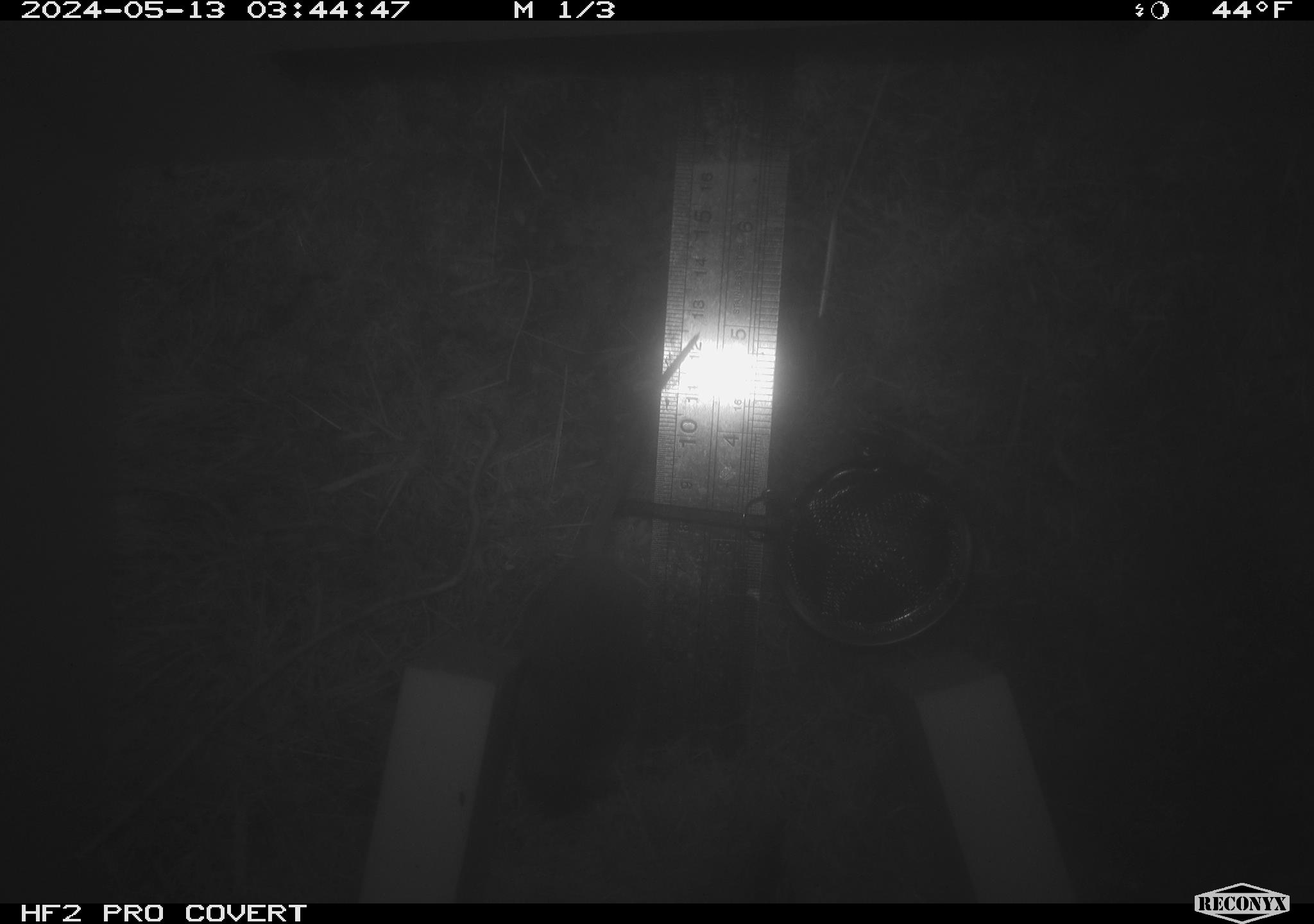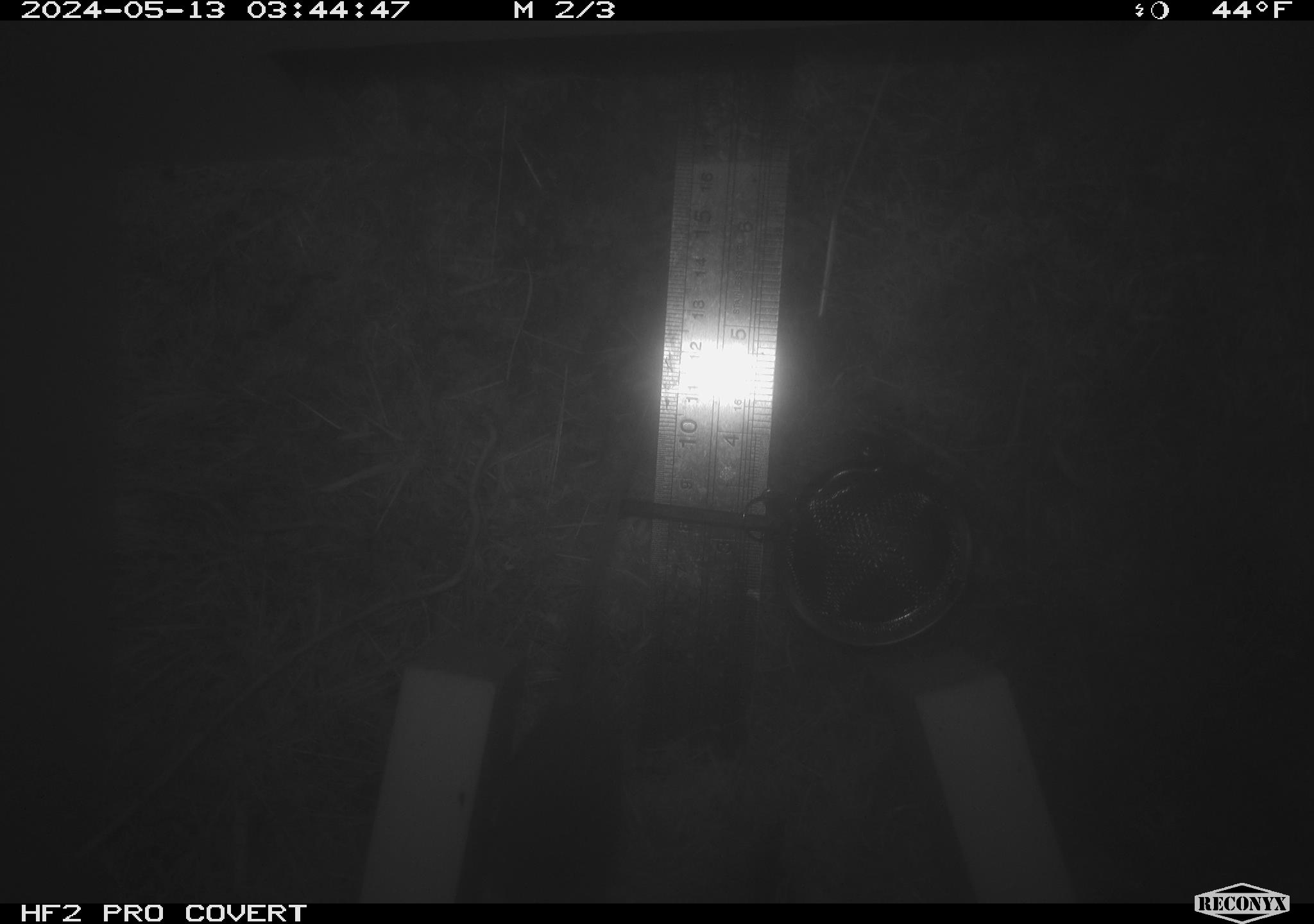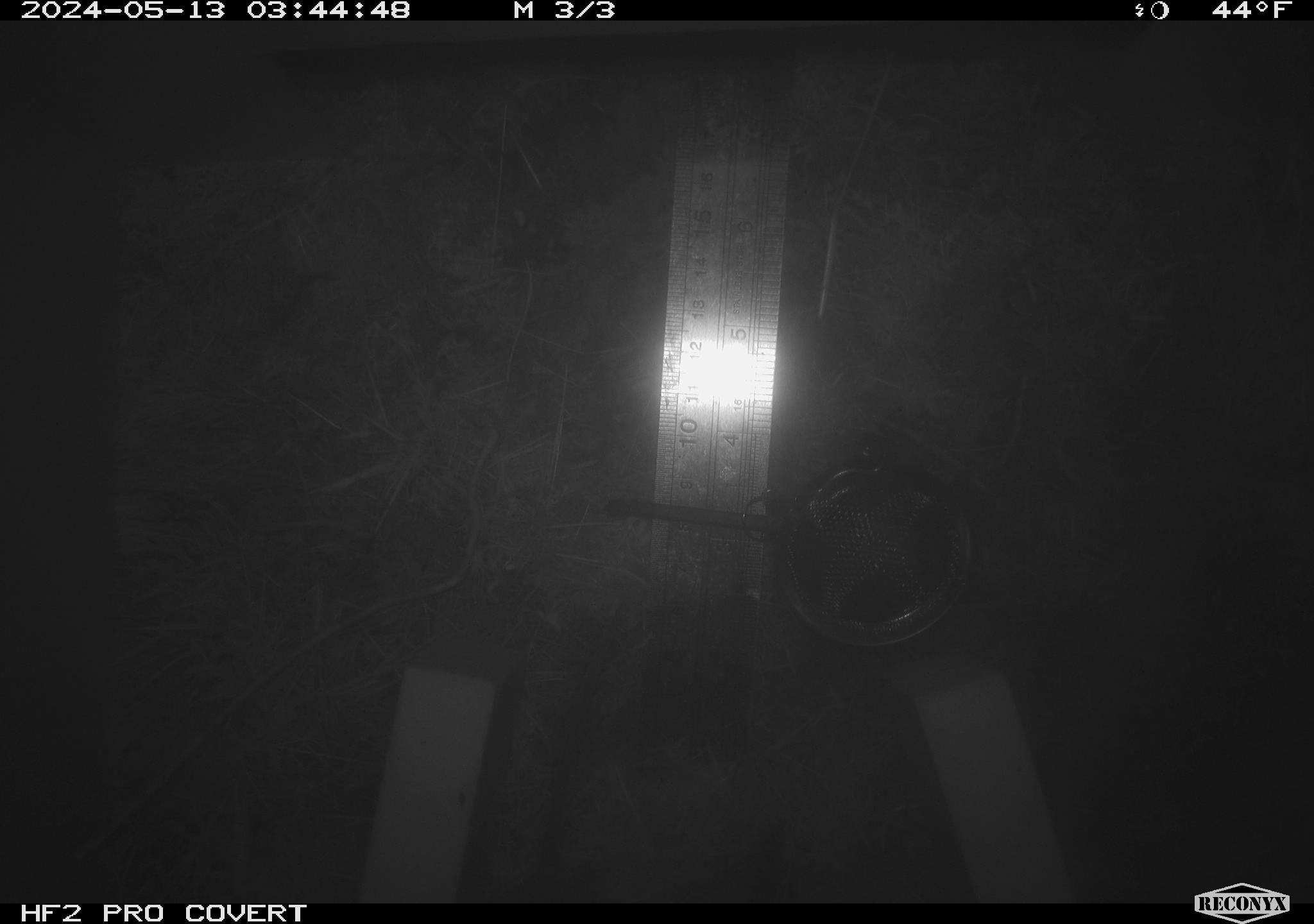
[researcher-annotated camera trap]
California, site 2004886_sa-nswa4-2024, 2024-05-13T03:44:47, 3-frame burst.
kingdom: Animalia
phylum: Chordata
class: Mammalia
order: Rodentia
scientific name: Rodentia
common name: mouse species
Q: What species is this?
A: Mouse species (Rodentia).